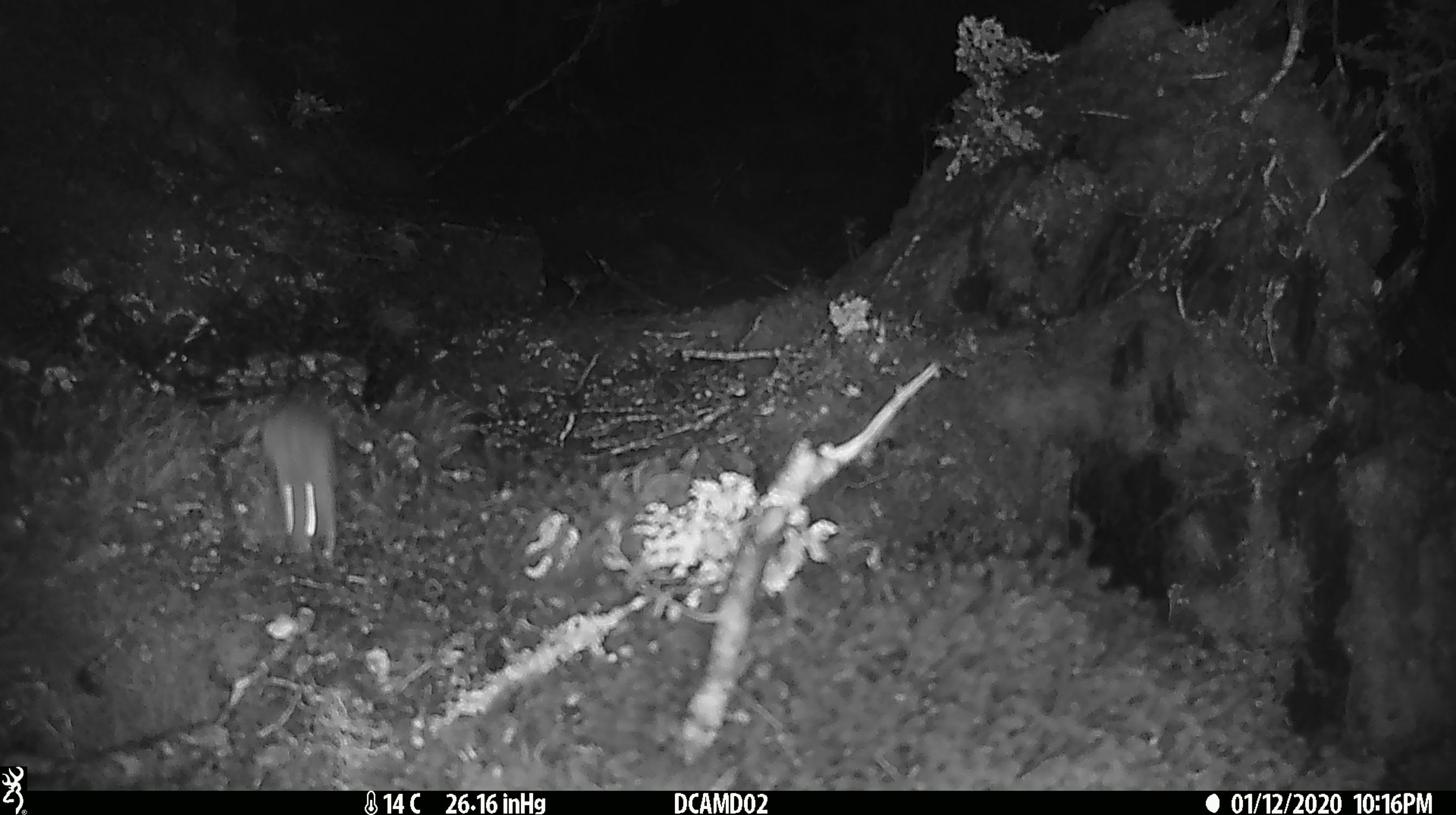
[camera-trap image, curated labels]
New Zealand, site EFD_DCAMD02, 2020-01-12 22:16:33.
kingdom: Animalia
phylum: Chordata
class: Mammalia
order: Rodentia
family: Muridae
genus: Mus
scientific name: Mus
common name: mouse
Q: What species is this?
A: Mouse (Mus).